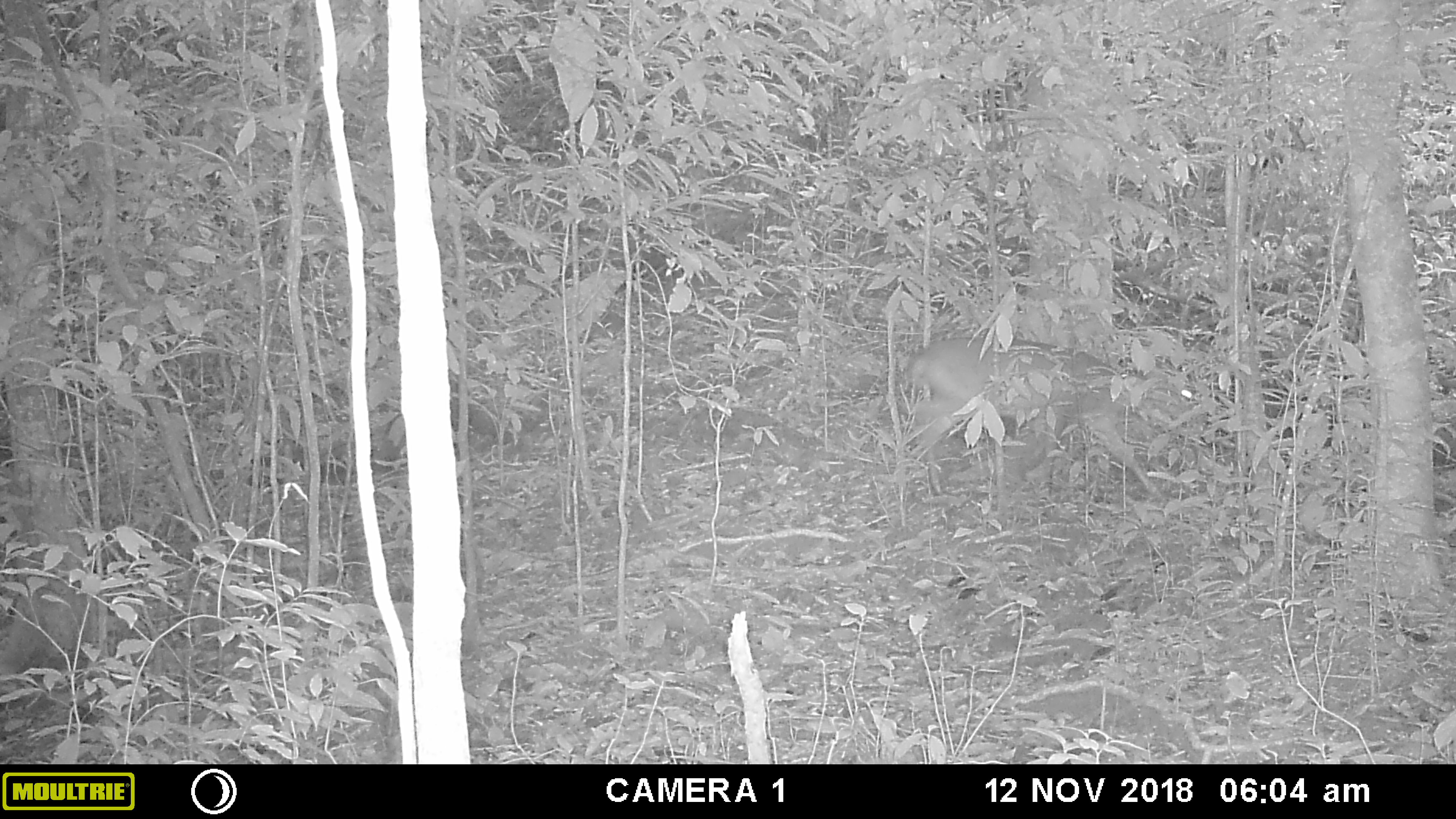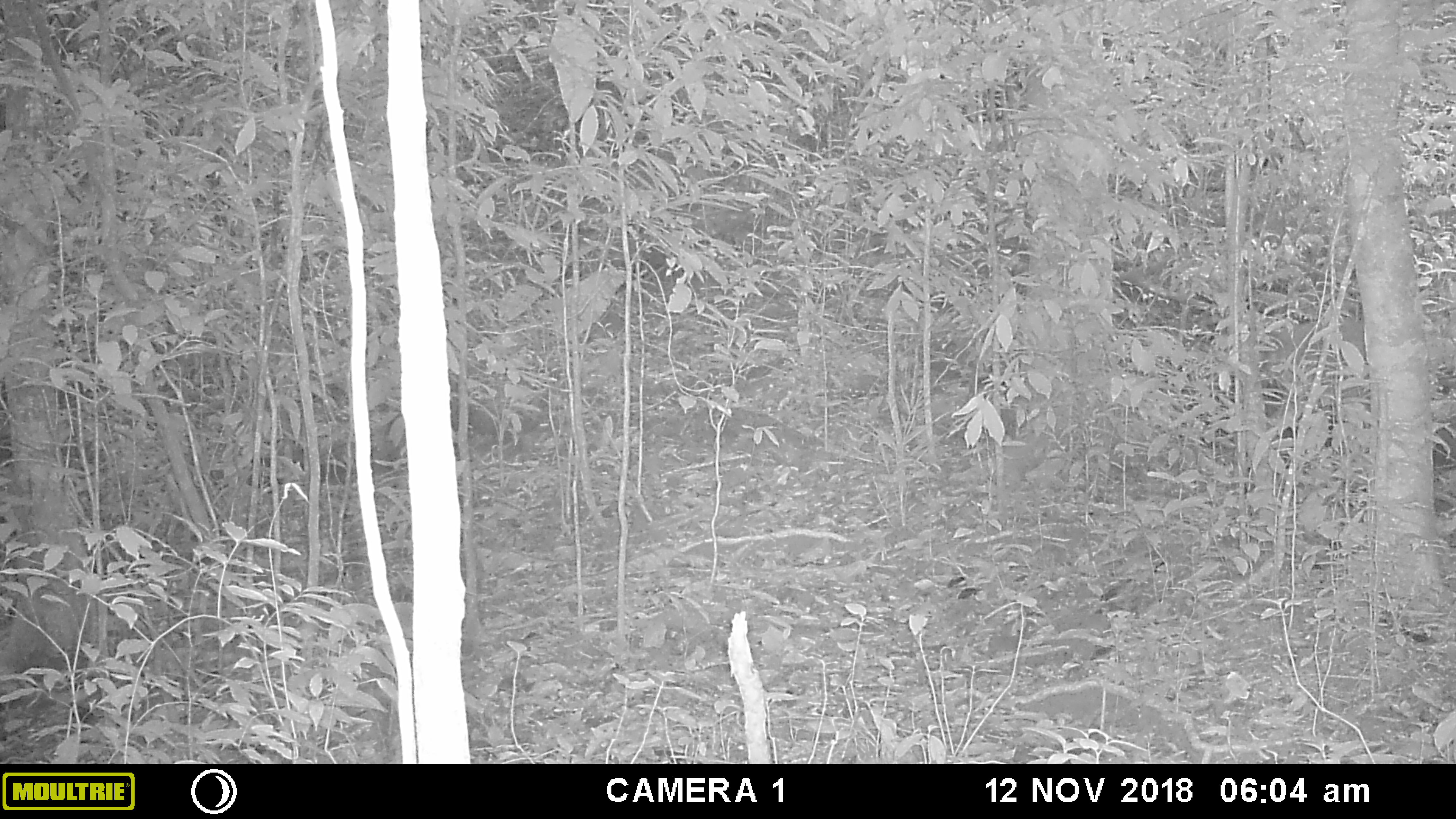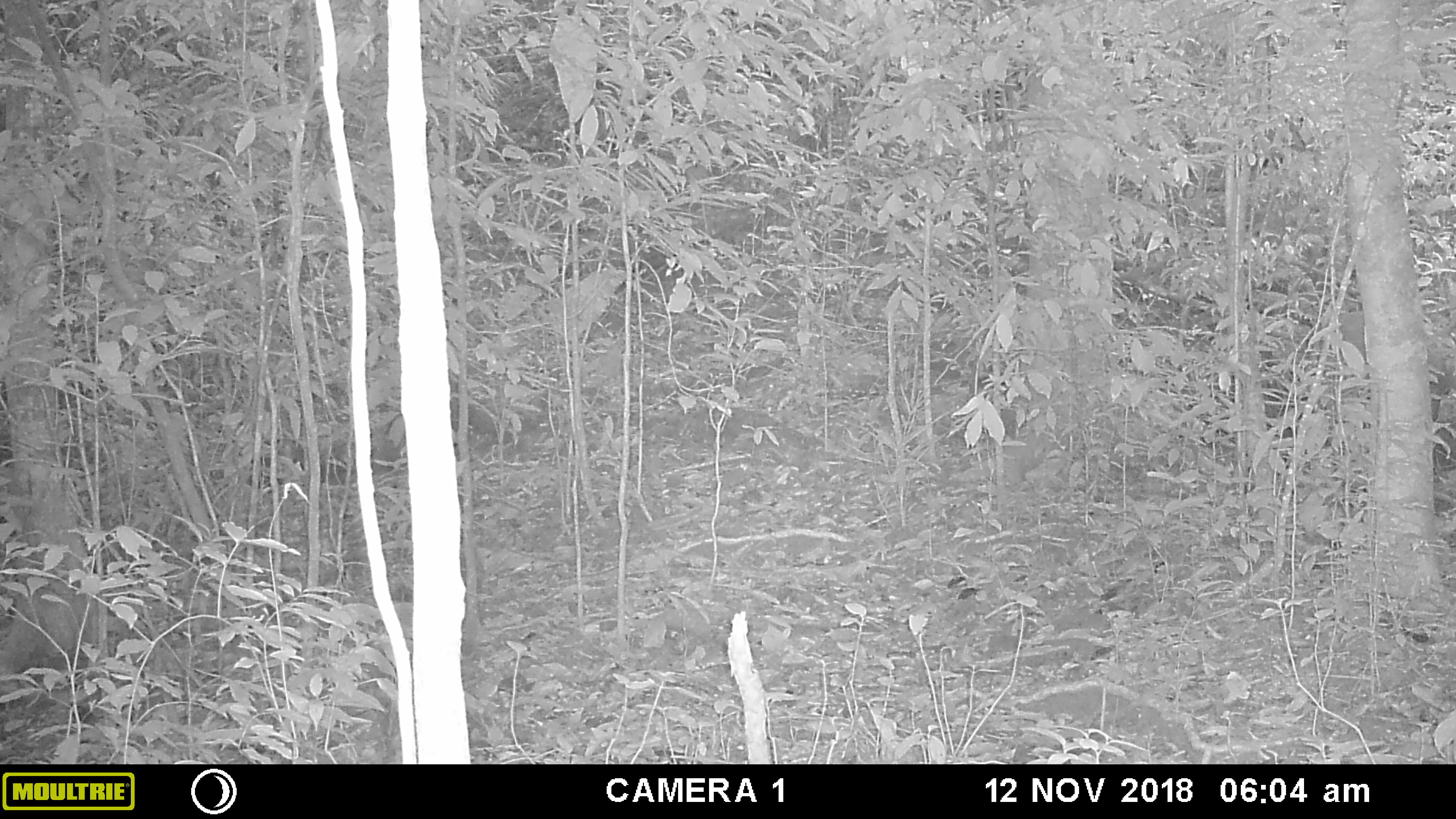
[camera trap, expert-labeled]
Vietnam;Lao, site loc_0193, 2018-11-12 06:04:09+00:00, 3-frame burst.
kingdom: Animalia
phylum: Chordata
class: Mammalia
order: Artiodactyla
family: Cervidae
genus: Muntiacus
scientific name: Muntiacus vuquangensis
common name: large-antlered muntjac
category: large antlered muntjac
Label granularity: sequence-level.